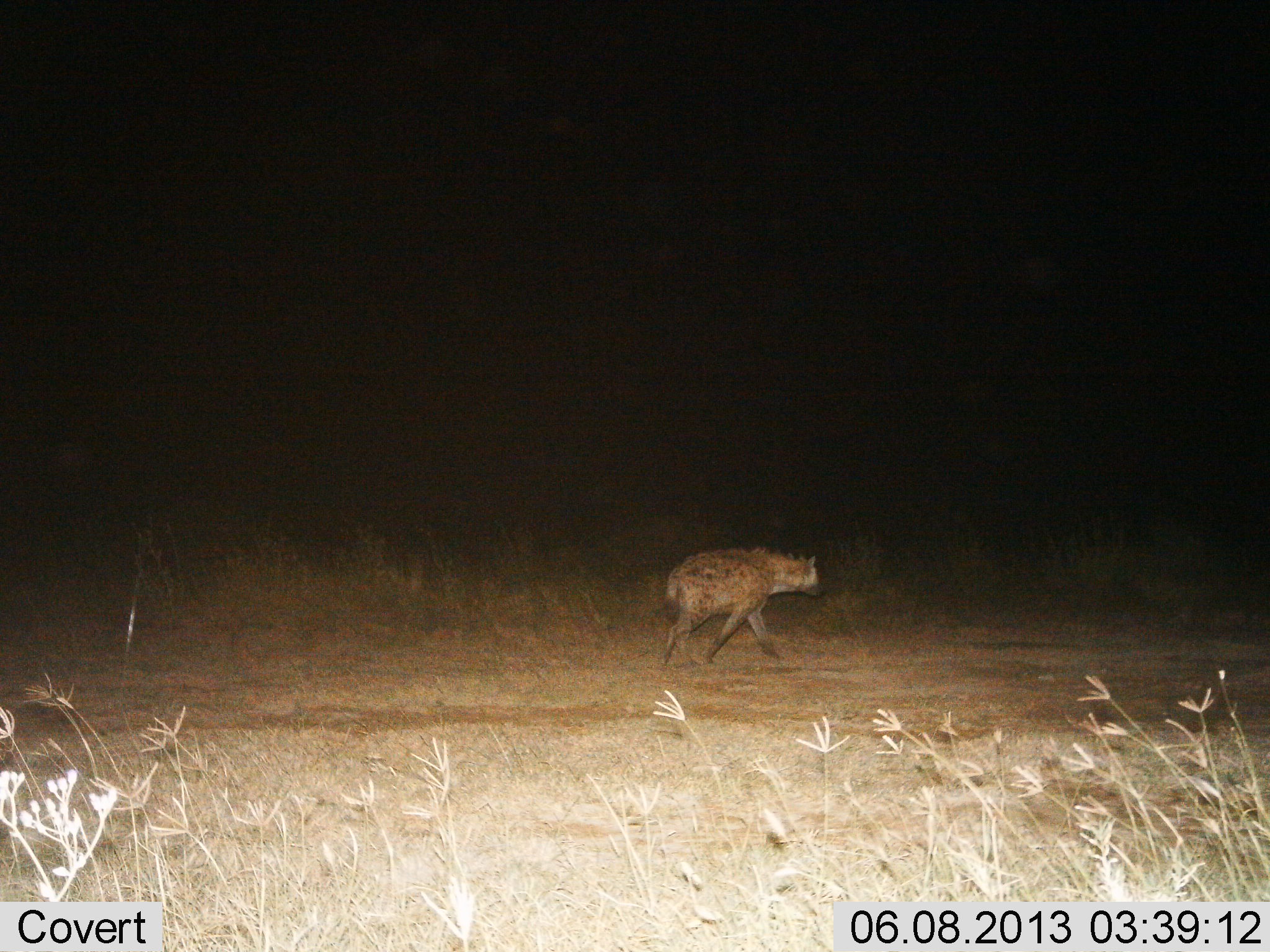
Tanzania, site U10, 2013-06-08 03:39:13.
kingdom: Animalia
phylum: Chordata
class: Mammalia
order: Carnivora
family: Hyaenidae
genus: Crocuta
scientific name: Crocuta crocuta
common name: spotted hyena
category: hyenaspotted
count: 1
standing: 12%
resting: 0%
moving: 100%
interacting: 0%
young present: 0%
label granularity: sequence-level